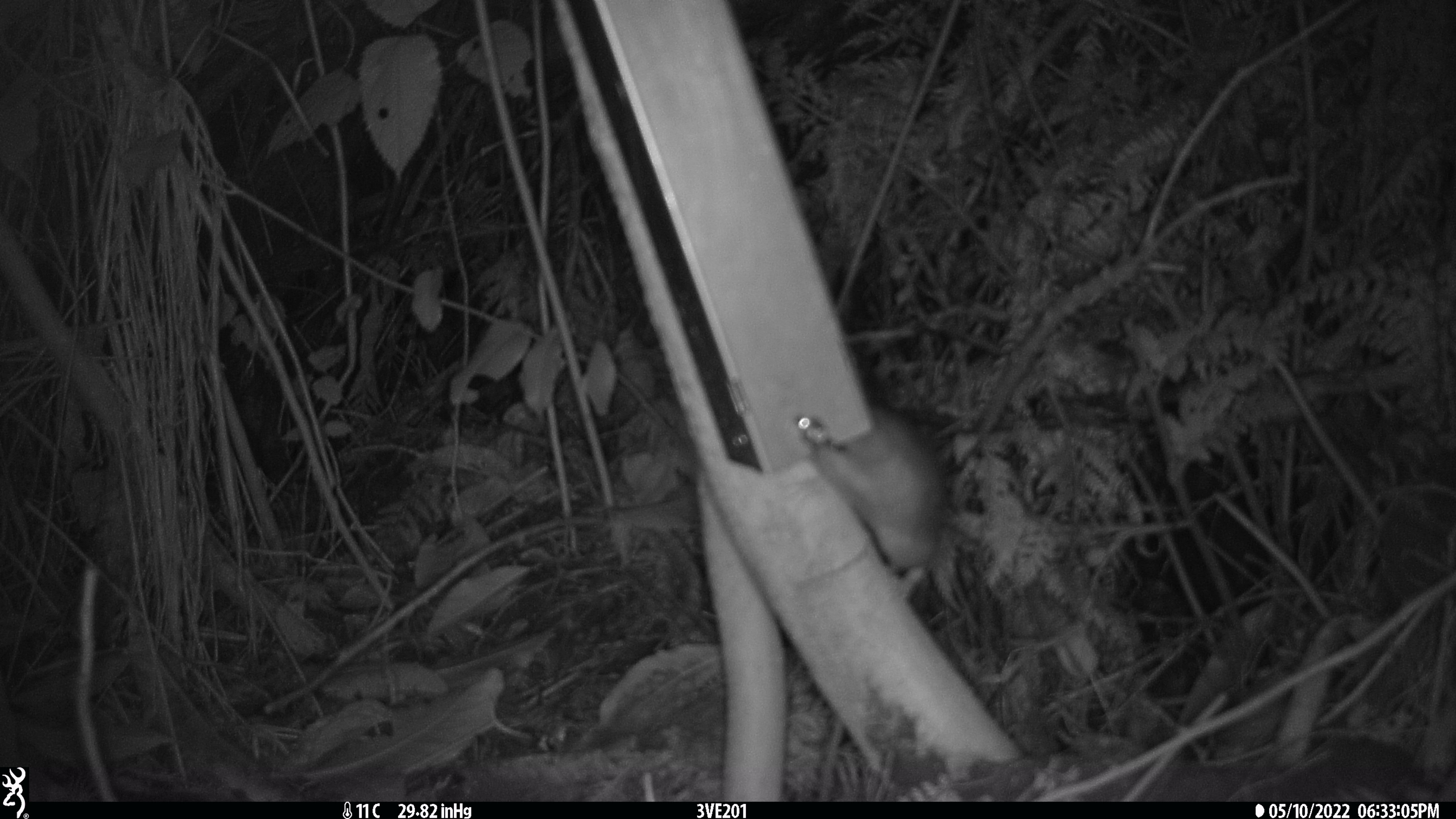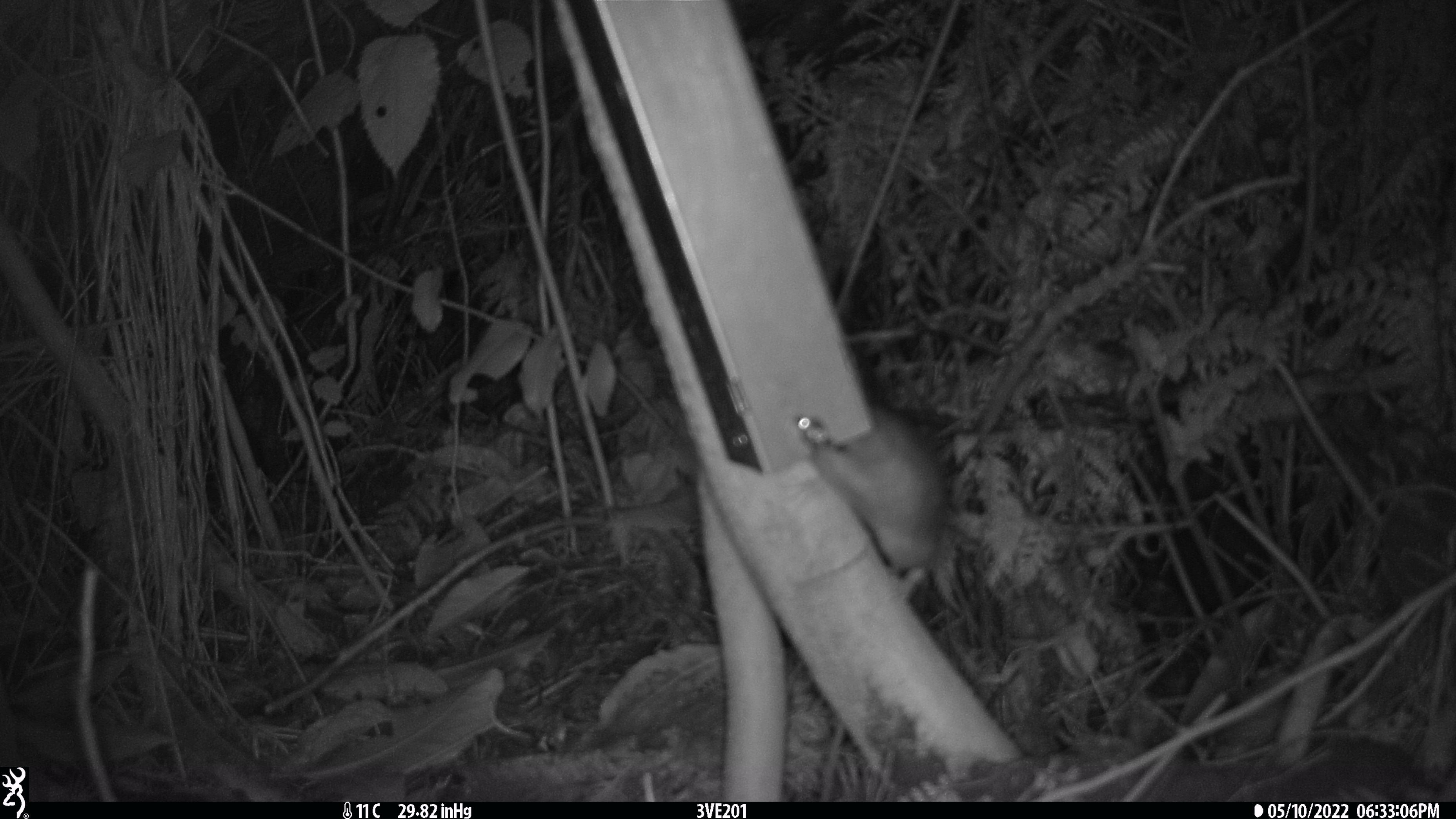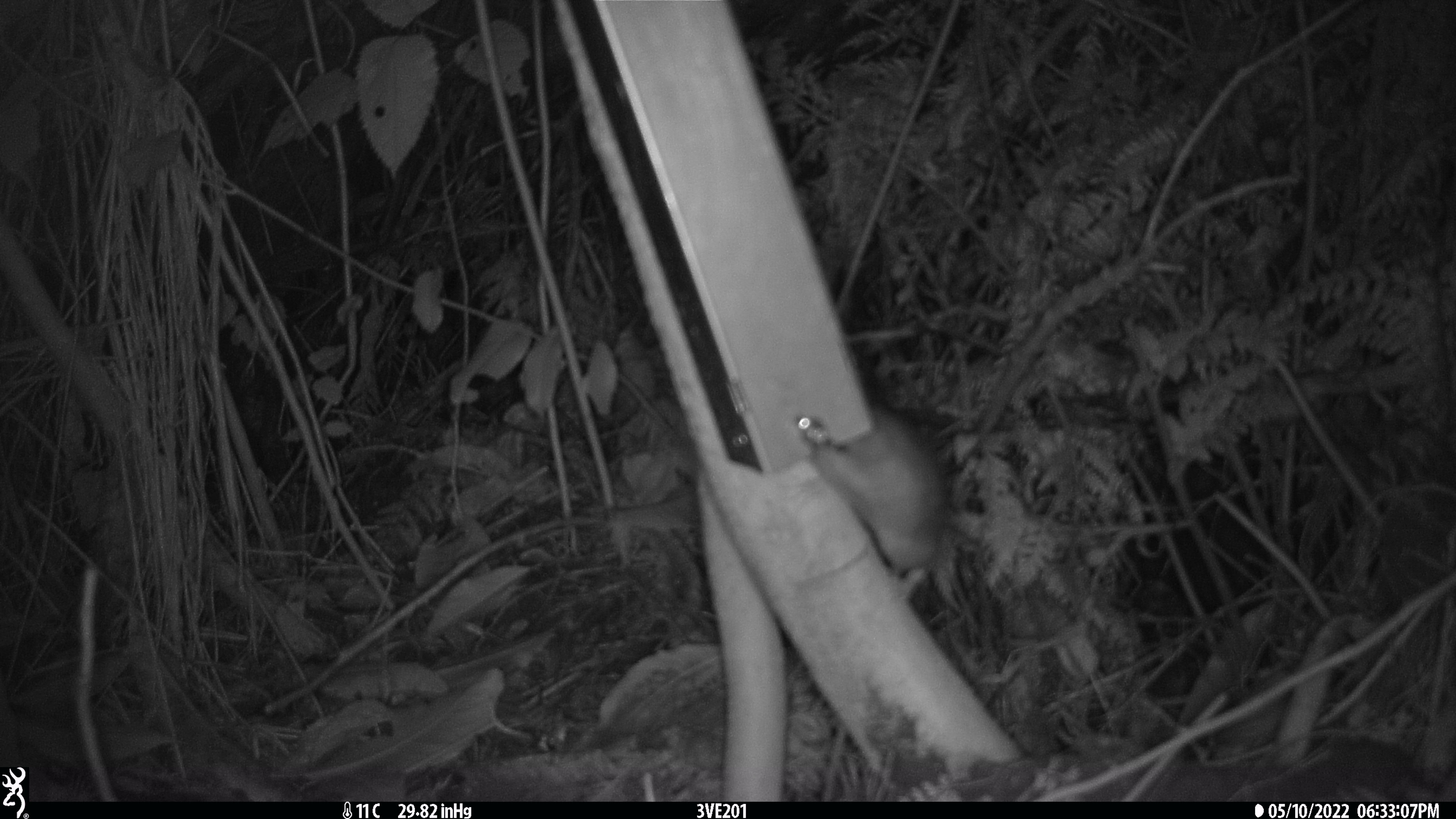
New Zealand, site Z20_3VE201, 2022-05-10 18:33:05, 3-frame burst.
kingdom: Animalia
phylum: Chordata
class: Mammalia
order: Rodentia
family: Muridae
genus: Rattus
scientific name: Rattus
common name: rat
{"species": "rat (Rattus)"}